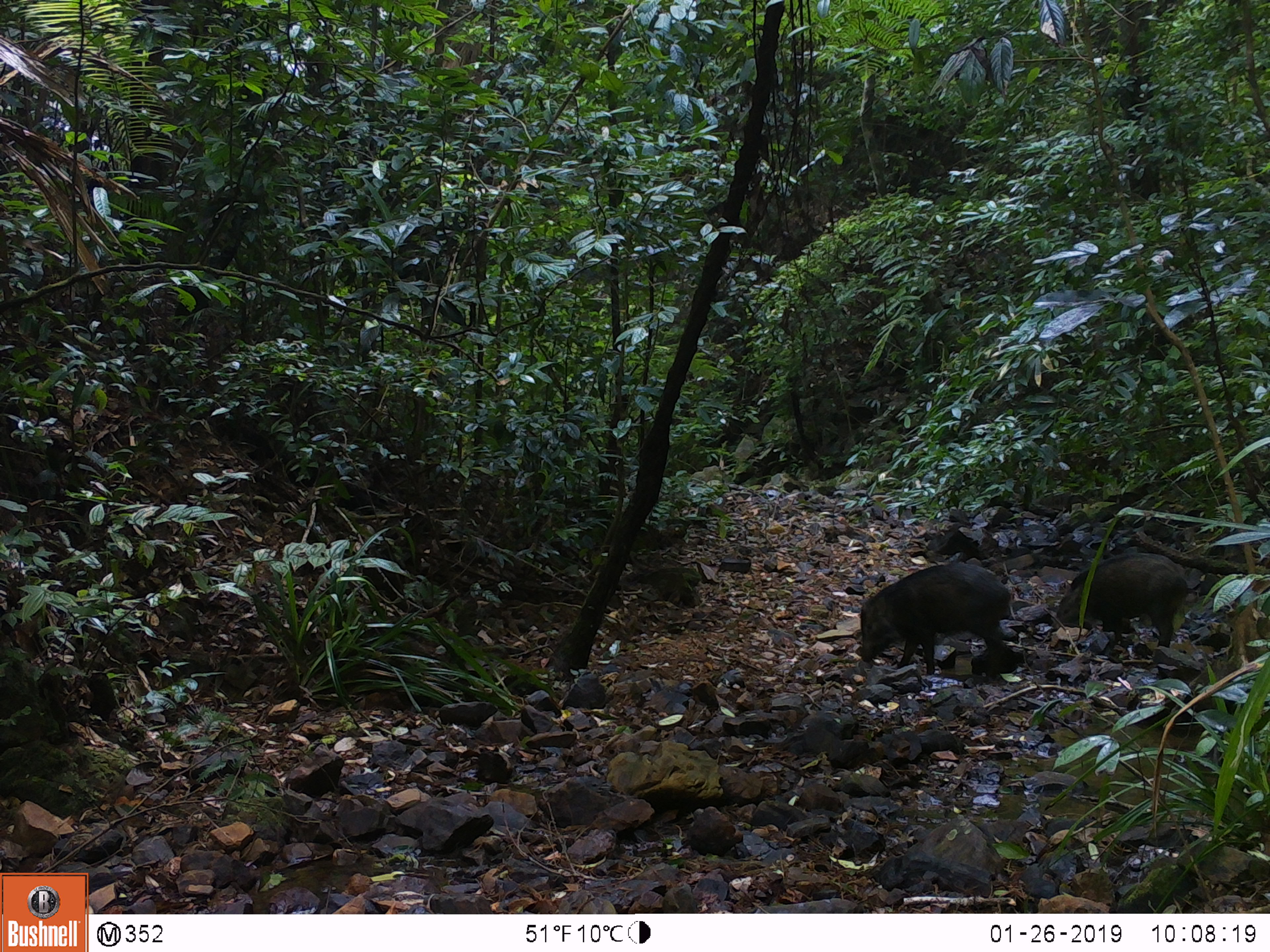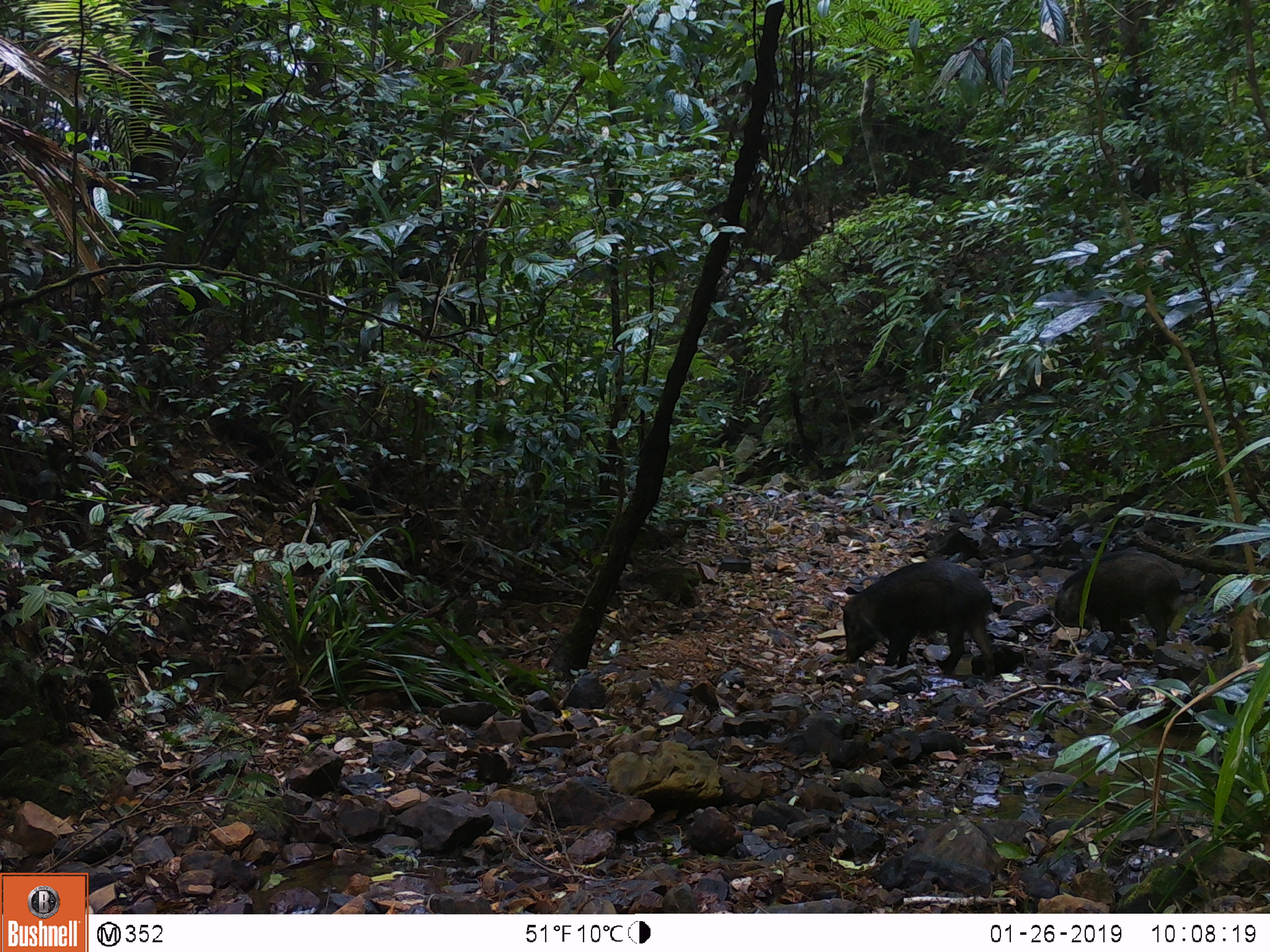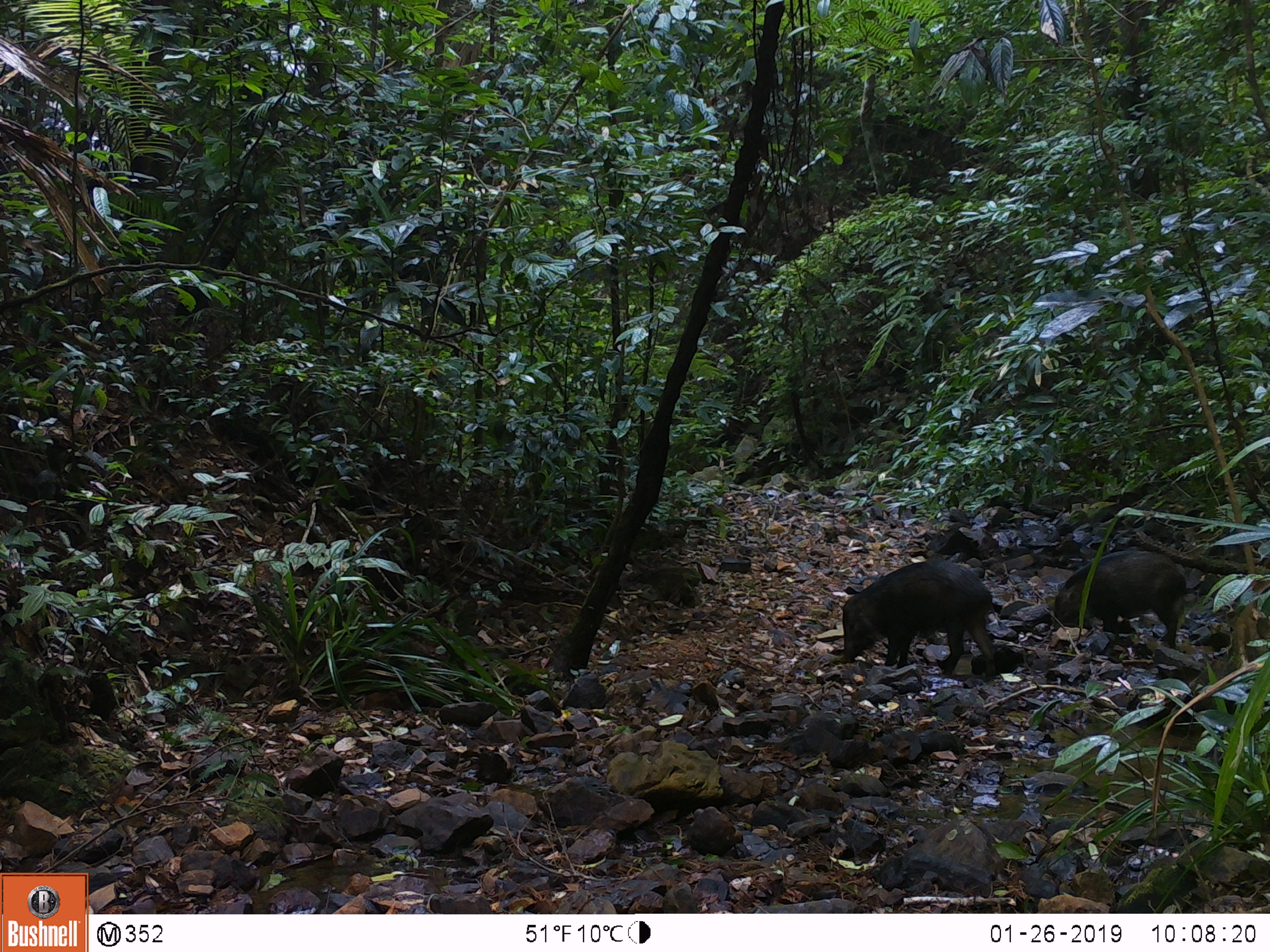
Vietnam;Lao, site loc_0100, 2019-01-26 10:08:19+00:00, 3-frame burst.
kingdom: Animalia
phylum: Chordata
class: Mammalia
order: Artiodactyla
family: Suidae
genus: Sus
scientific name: Sus scrofa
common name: eurasian wild pig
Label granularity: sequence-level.